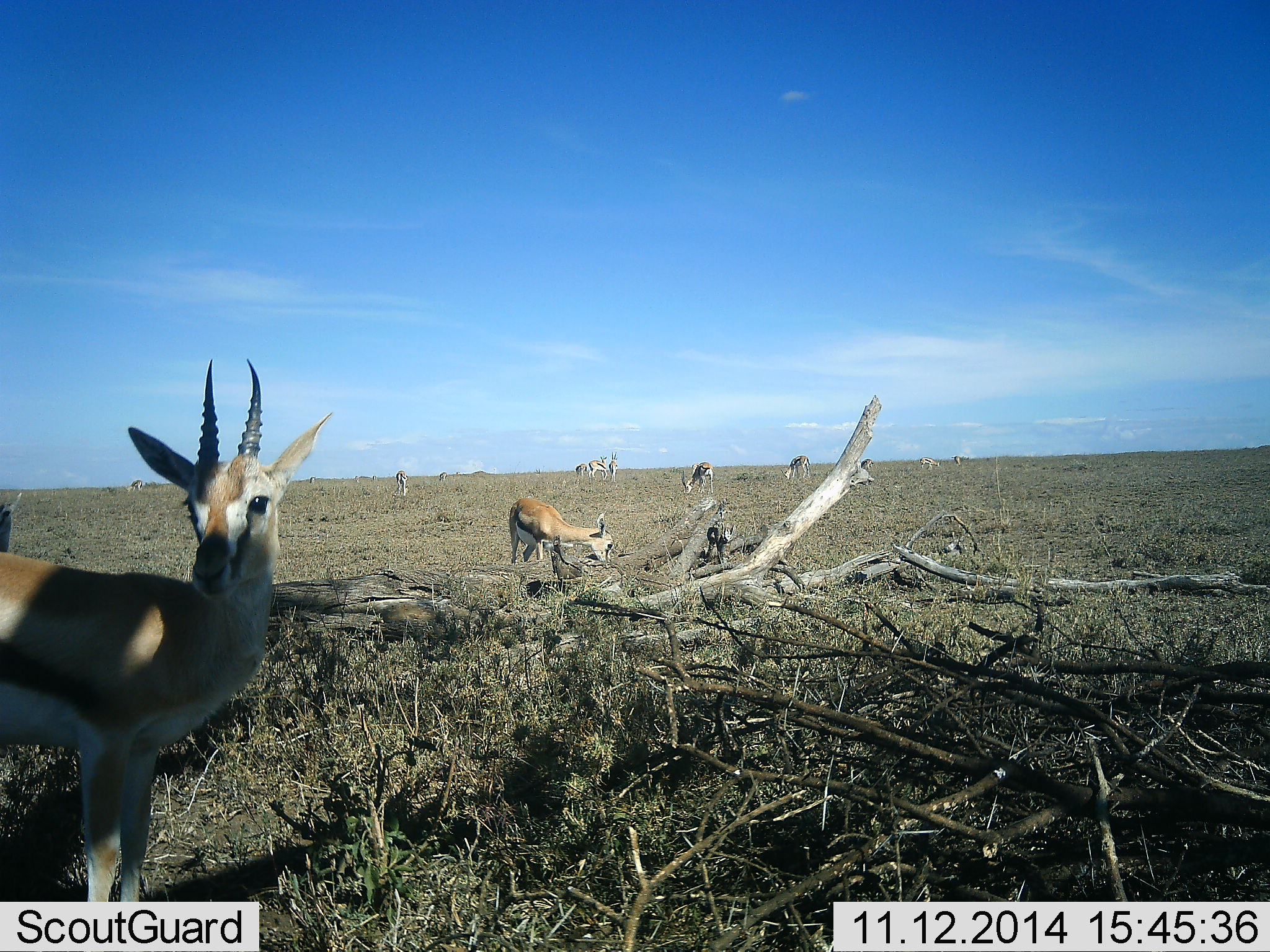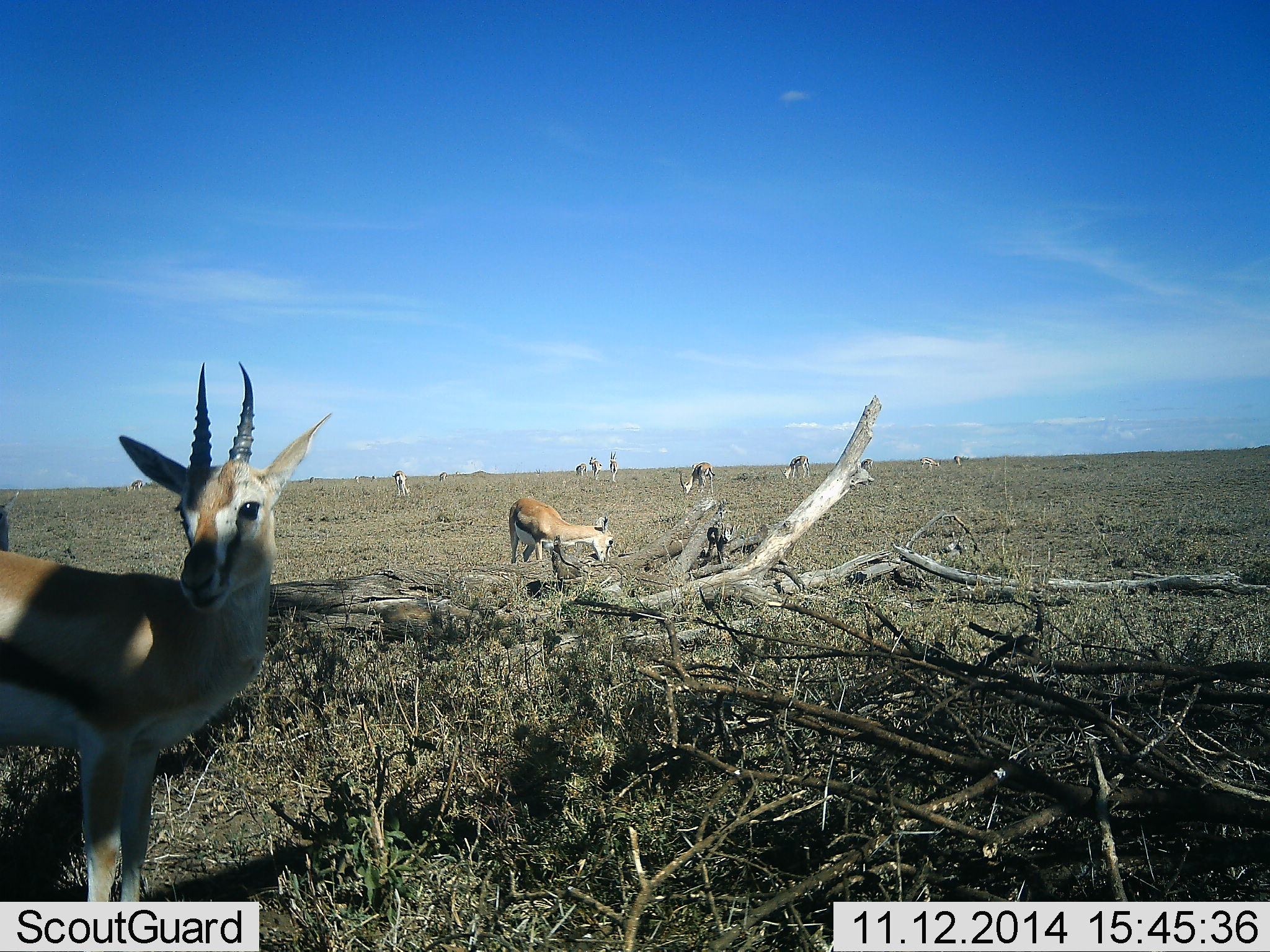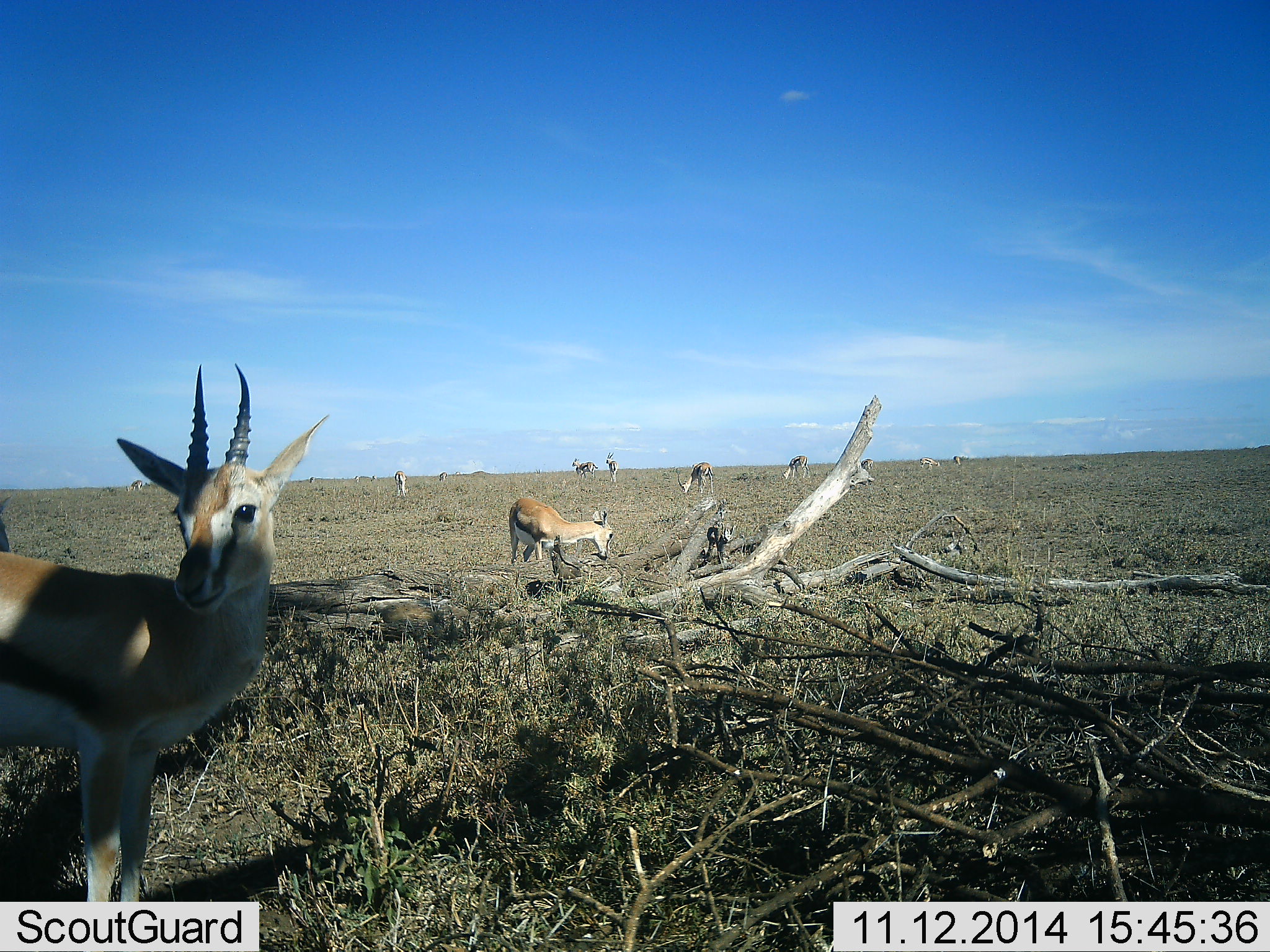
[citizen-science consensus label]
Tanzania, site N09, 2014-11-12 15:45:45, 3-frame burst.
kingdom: Animalia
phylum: Chordata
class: Mammalia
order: Artiodactyla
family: Bovidae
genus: Eudorcas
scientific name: Eudorcas thomsonii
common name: thomson's gazelle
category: gazellethomsons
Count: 9.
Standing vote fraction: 90%.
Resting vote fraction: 0%.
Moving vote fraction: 20%.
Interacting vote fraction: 0%.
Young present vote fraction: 0%.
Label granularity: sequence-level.